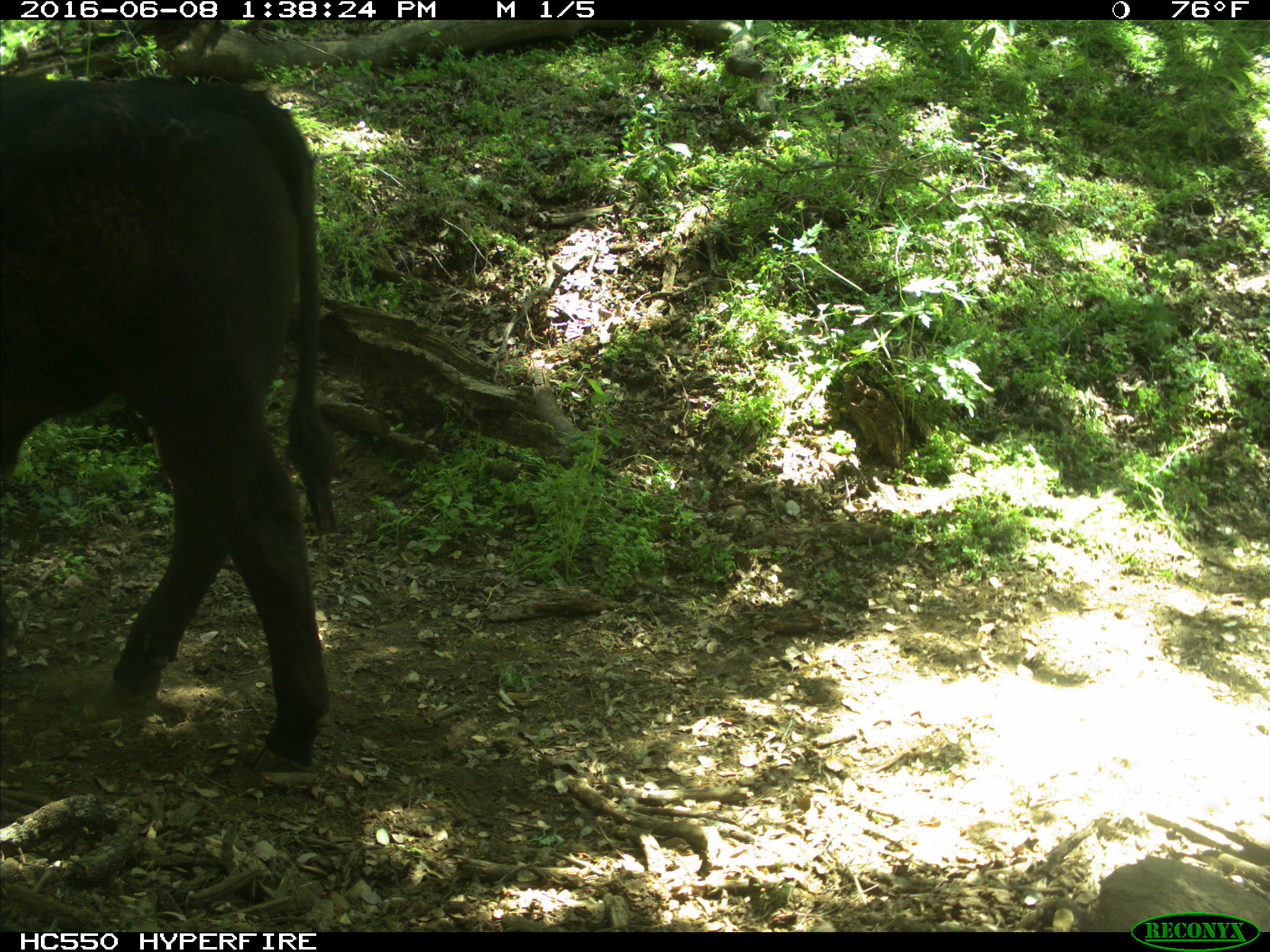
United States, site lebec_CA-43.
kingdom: Animalia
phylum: Chordata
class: Mammalia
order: Artiodactyla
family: Bovidae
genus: Bos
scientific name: Bos taurus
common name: domestic cow